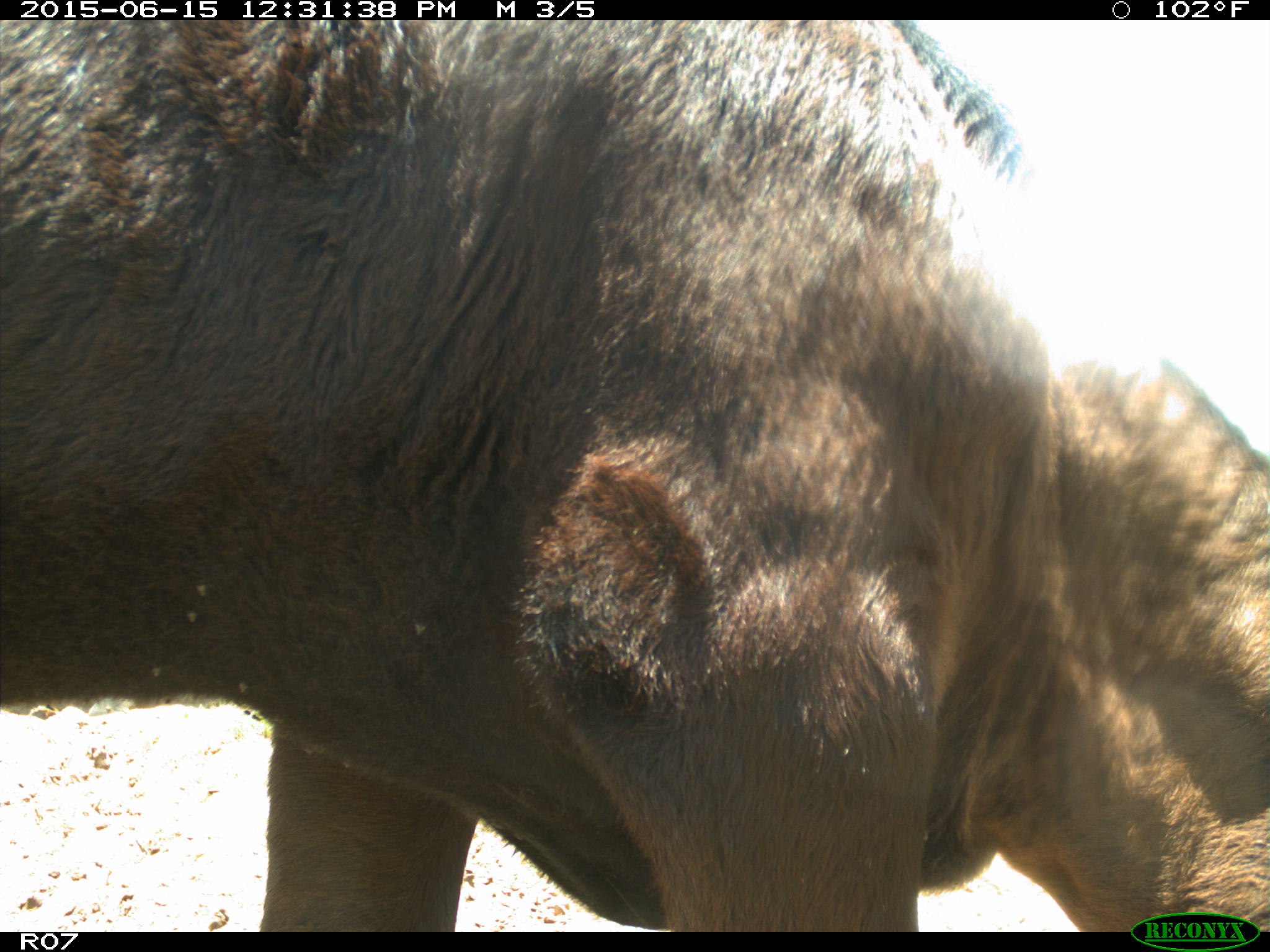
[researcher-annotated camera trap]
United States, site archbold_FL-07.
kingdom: Animalia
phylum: Chordata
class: Mammalia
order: Artiodactyla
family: Bovidae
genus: Bos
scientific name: Bos taurus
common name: domestic cow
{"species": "Bos taurus (domestic cow)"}